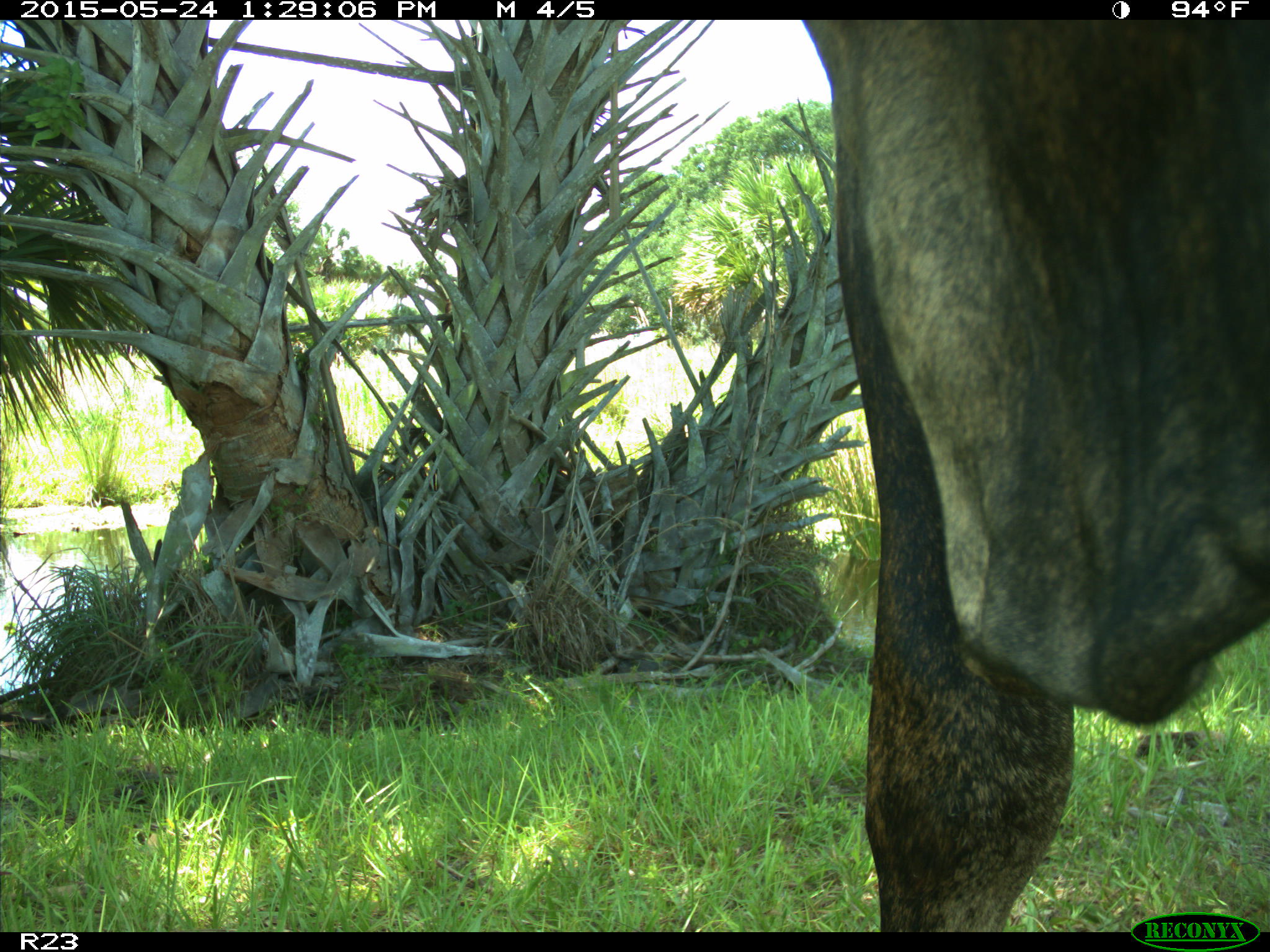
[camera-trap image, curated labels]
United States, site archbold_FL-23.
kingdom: Animalia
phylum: Chordata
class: Mammalia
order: Artiodactyla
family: Bovidae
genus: Bos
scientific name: Bos taurus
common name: domestic cow